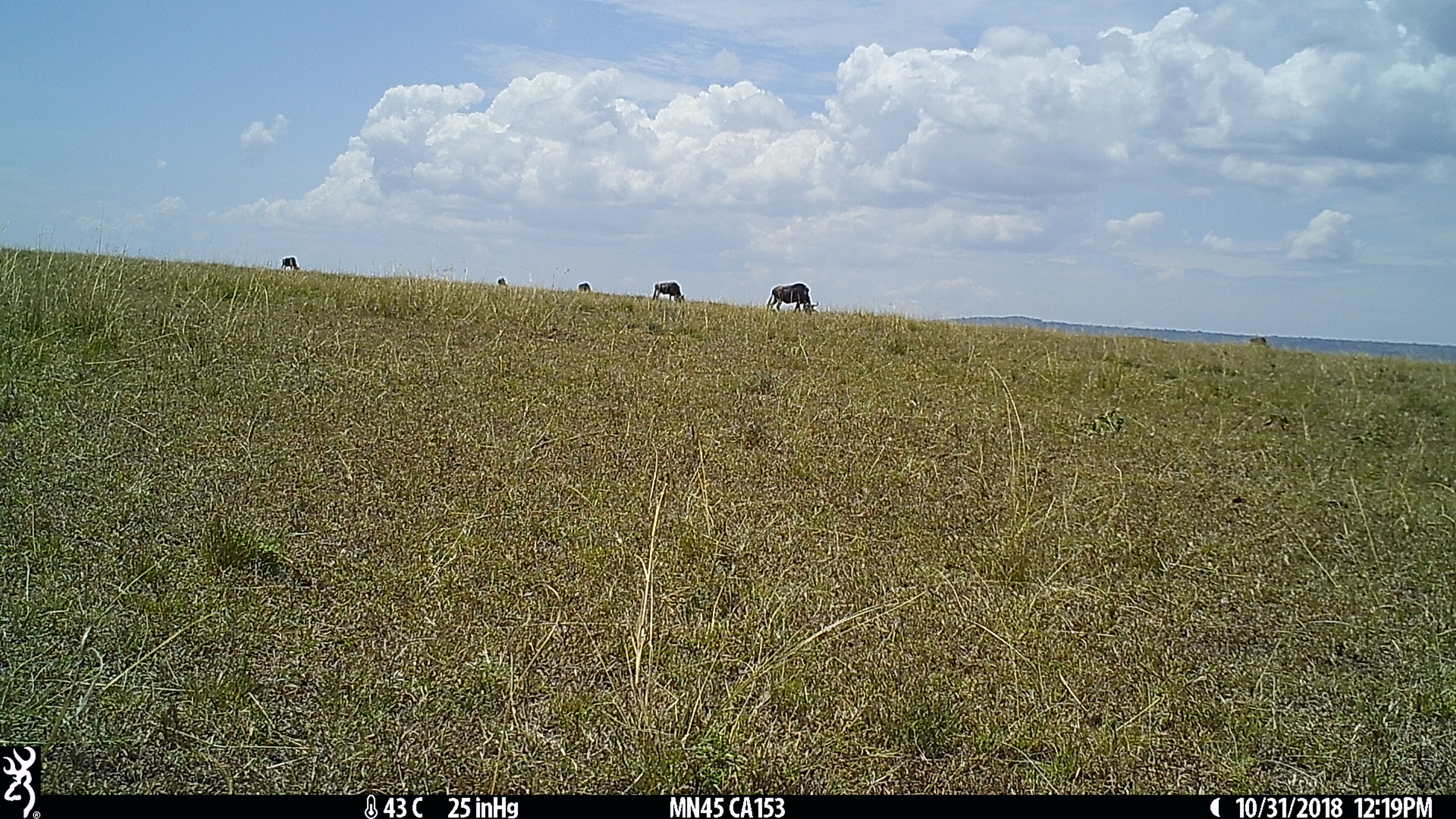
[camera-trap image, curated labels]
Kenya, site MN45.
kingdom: Animalia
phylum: Chordata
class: Mammalia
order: Artiodactyla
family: Bovidae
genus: Connochaetes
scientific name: Connochaetes taurinus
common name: blue wildebeest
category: wildebeest